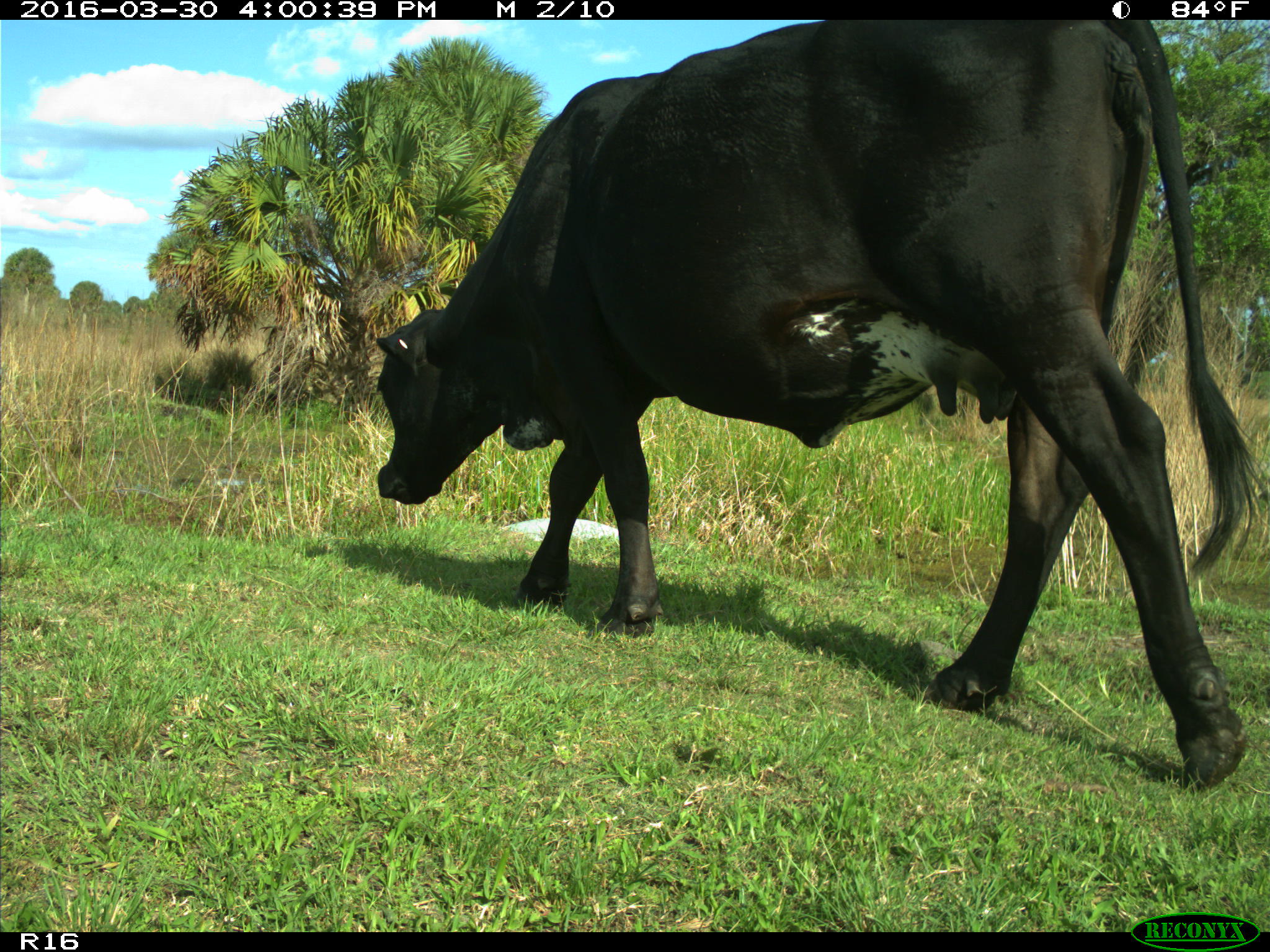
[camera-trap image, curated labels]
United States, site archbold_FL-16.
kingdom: Animalia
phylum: Chordata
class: Mammalia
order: Artiodactyla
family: Bovidae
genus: Bos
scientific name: Bos taurus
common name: domestic cow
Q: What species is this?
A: Bos taurus (domestic cow).